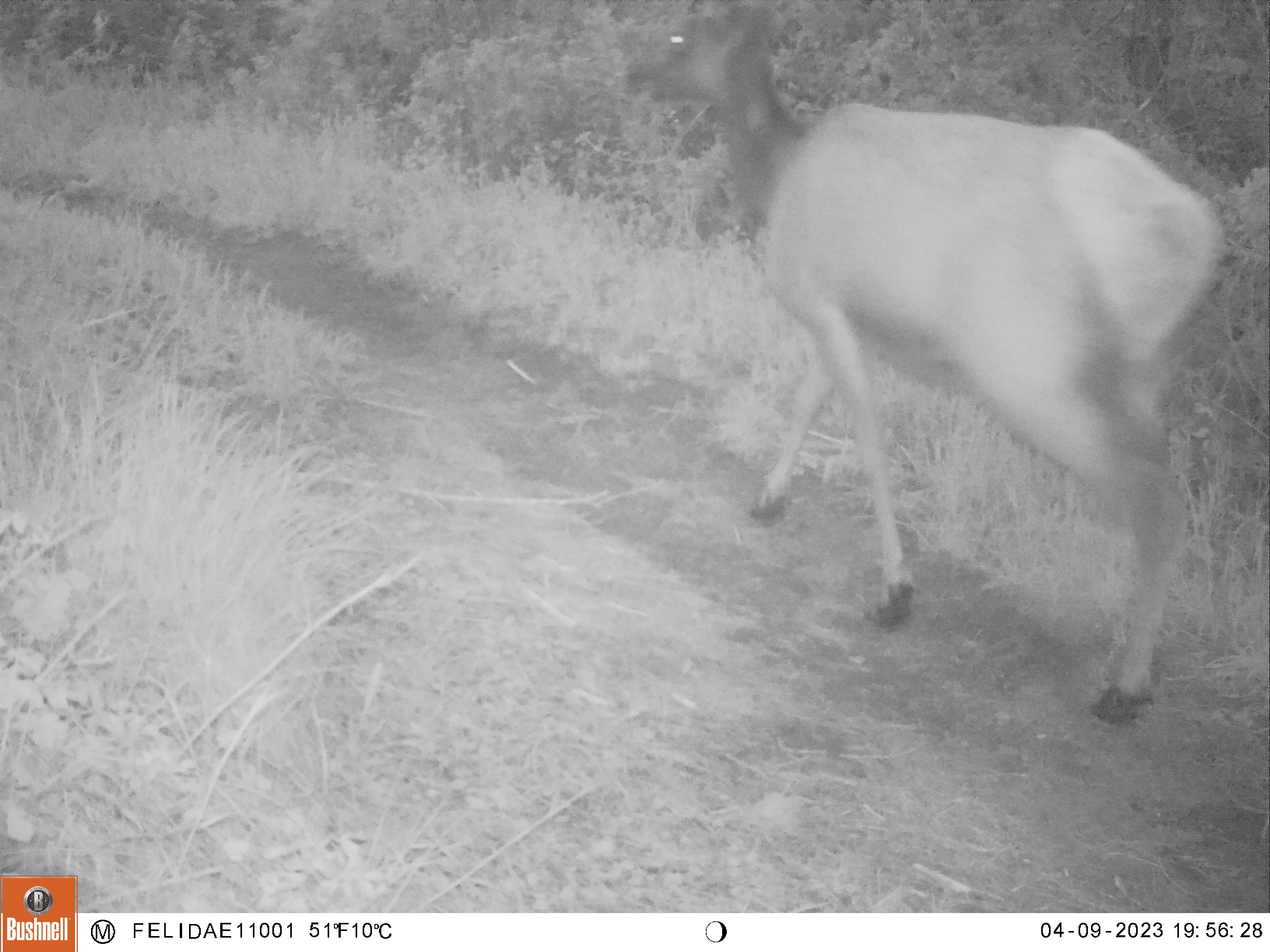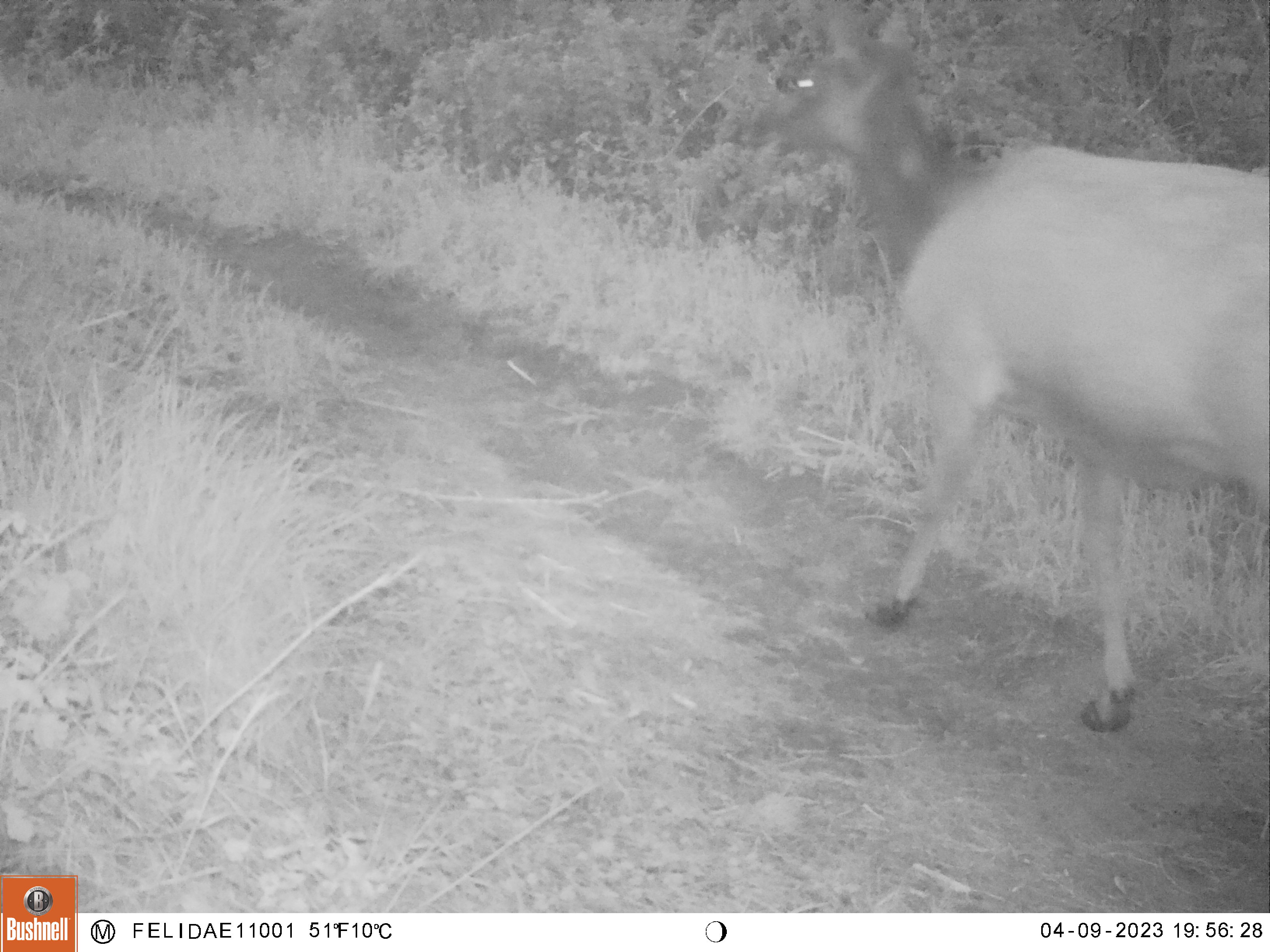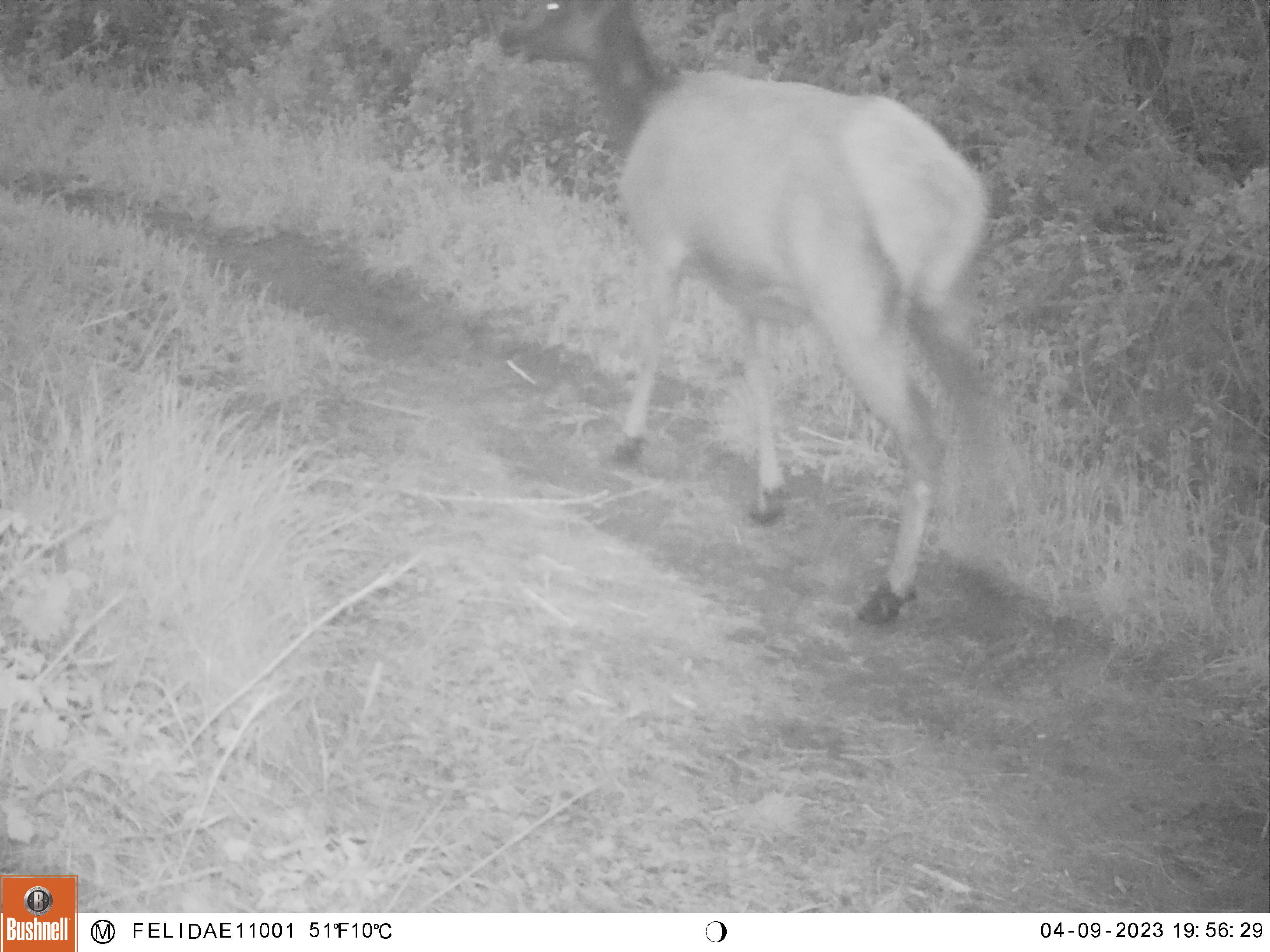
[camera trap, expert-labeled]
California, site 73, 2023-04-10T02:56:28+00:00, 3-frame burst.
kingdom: Animalia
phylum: Chordata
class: Mammalia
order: Artiodactyla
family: Cervidae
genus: Cervus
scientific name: Cervus canadensis nannodes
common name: tule elk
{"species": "tule elk (Cervus canadensis nannodes)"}